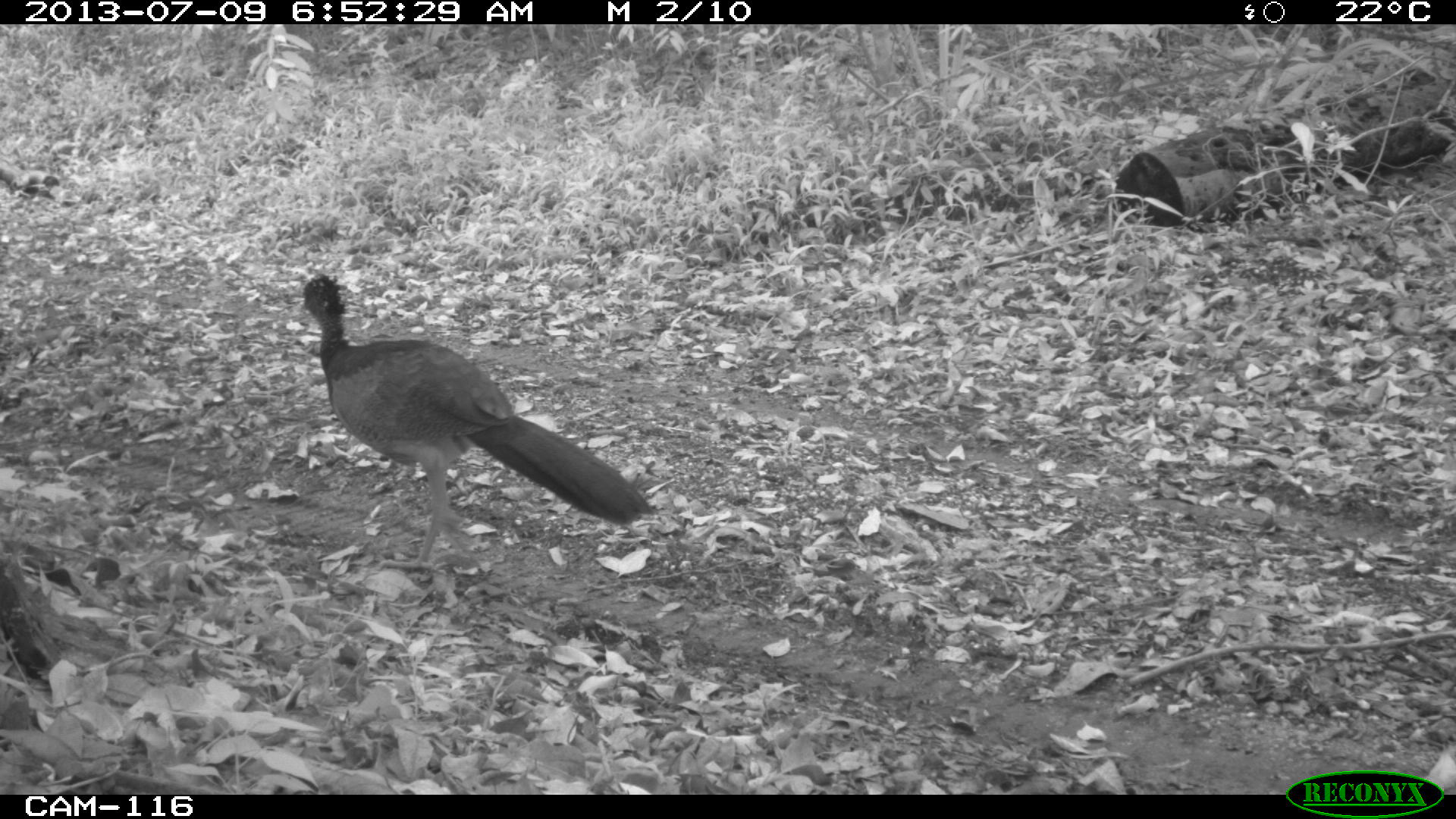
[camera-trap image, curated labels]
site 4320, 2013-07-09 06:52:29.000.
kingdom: Animalia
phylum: Chordata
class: Aves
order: Galliformes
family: Cracidae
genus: Crax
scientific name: Crax rubra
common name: great curassow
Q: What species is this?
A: Crax rubra (great curassow).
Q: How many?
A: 1.